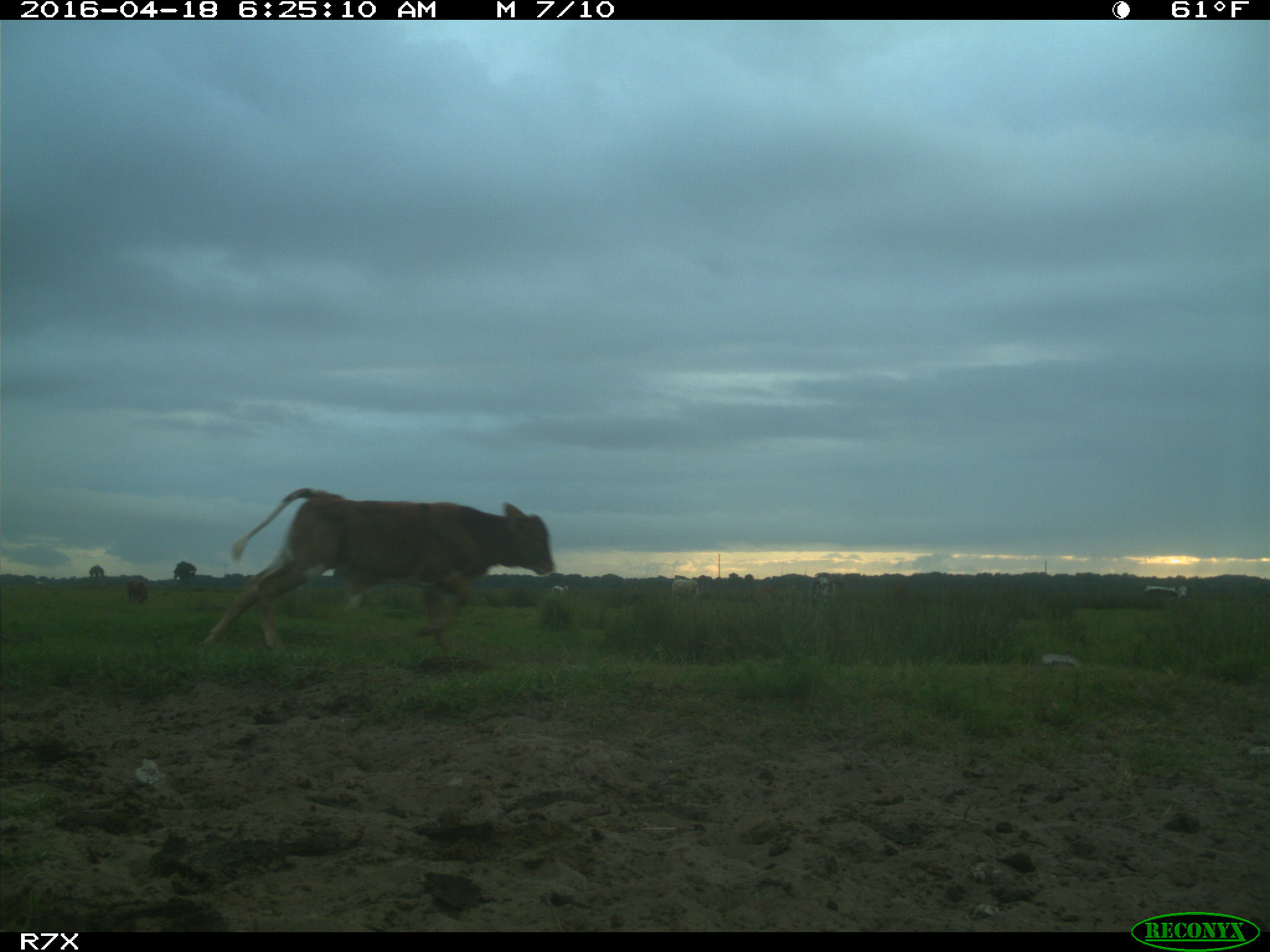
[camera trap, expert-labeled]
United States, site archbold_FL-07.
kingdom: Animalia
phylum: Chordata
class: Mammalia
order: Artiodactyla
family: Bovidae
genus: Bos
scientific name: Bos taurus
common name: domestic cow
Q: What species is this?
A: Bos taurus (domestic cow).